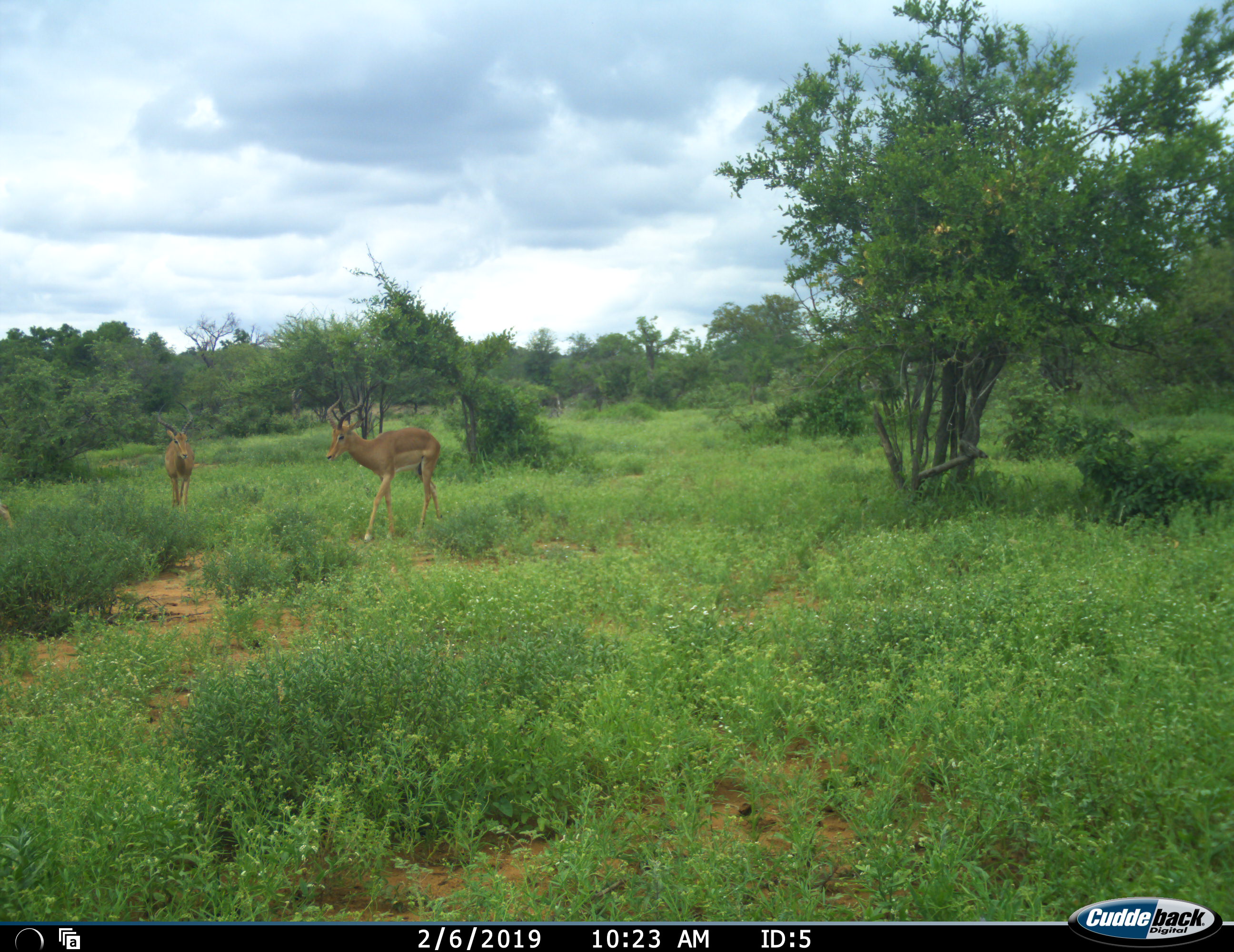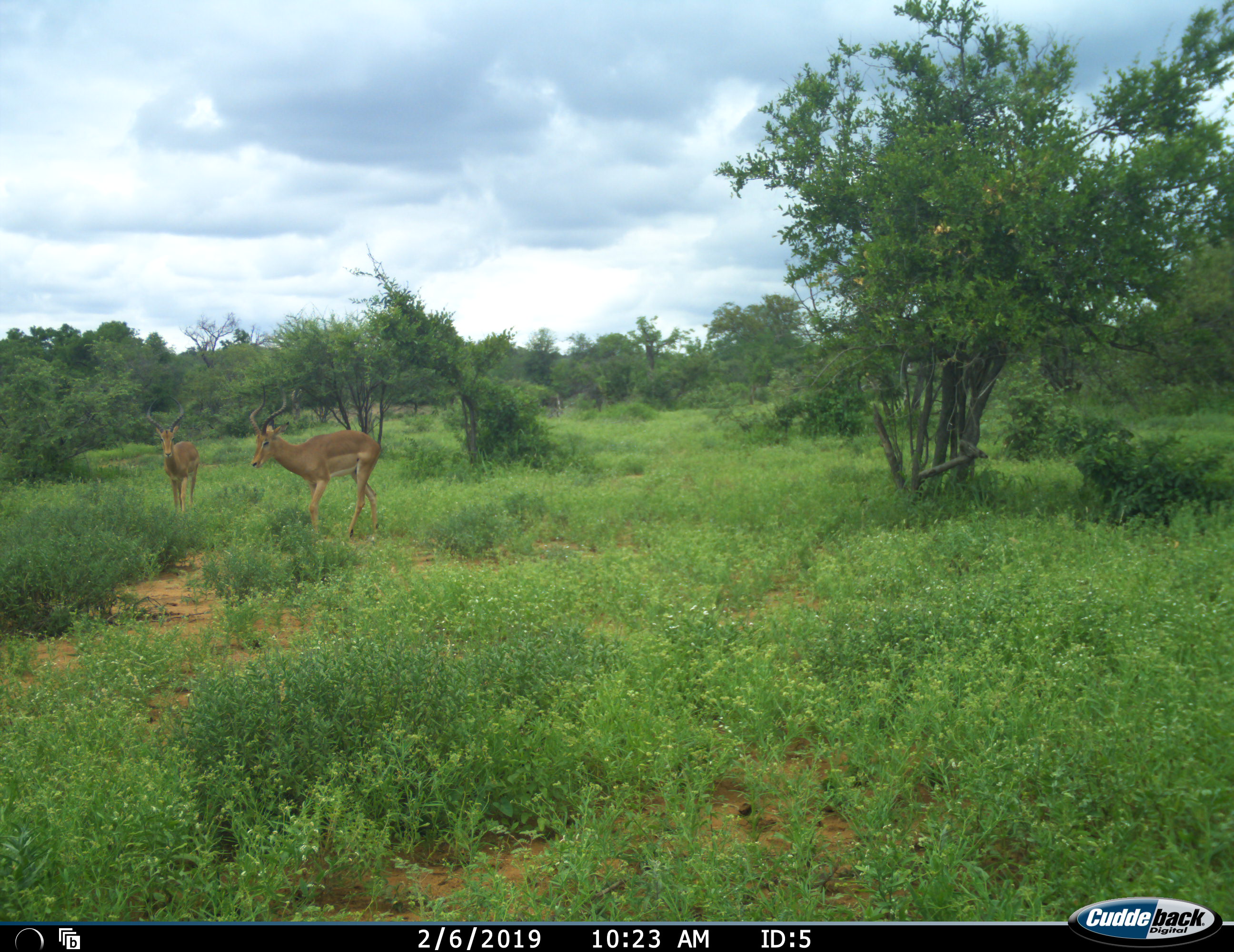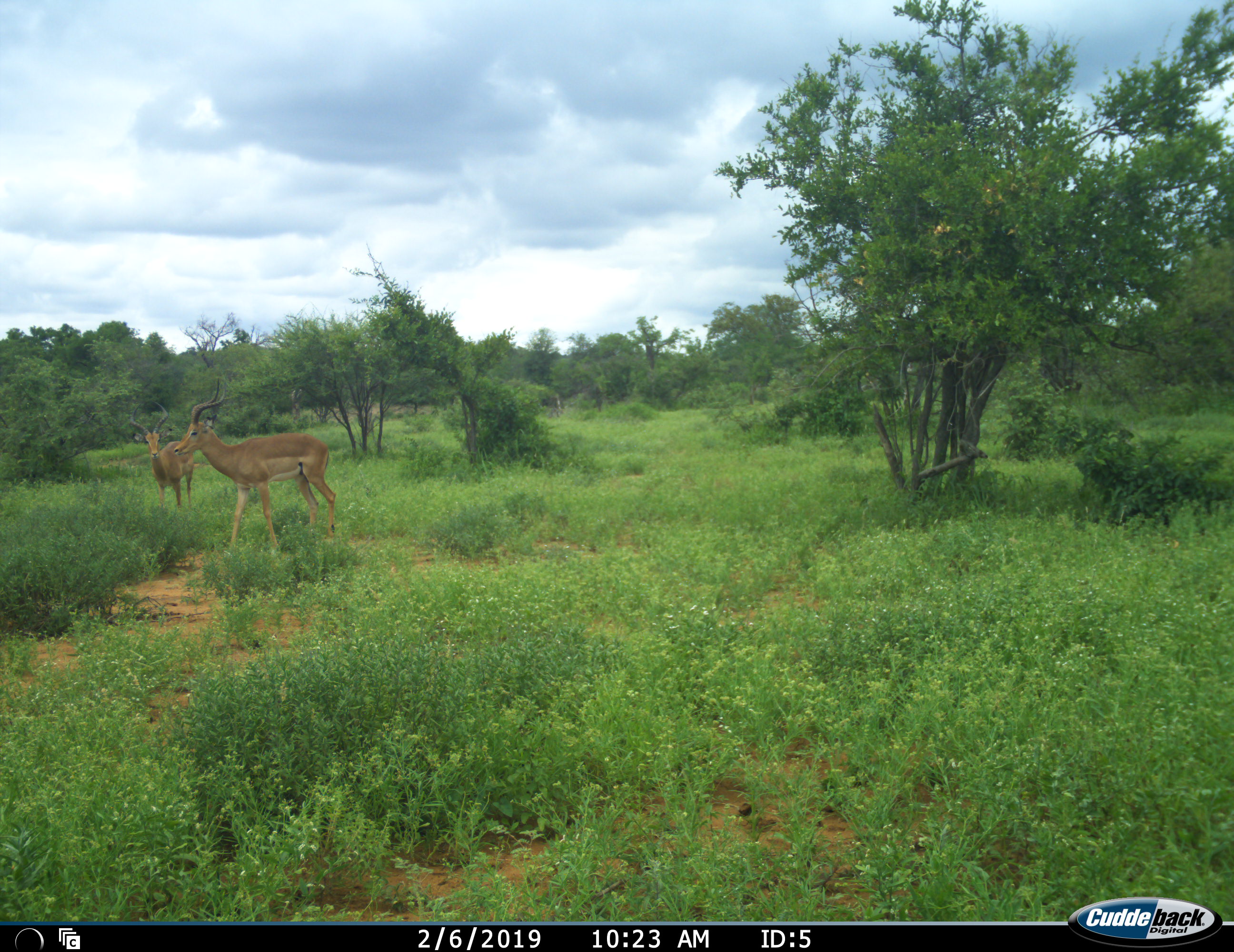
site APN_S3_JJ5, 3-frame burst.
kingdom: Animalia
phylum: Chordata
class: Mammalia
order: Artiodactyla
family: Bovidae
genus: Aepyceros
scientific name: Aepyceros melampus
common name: impala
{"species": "impala (Aepyceros melampus)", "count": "2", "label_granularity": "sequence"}